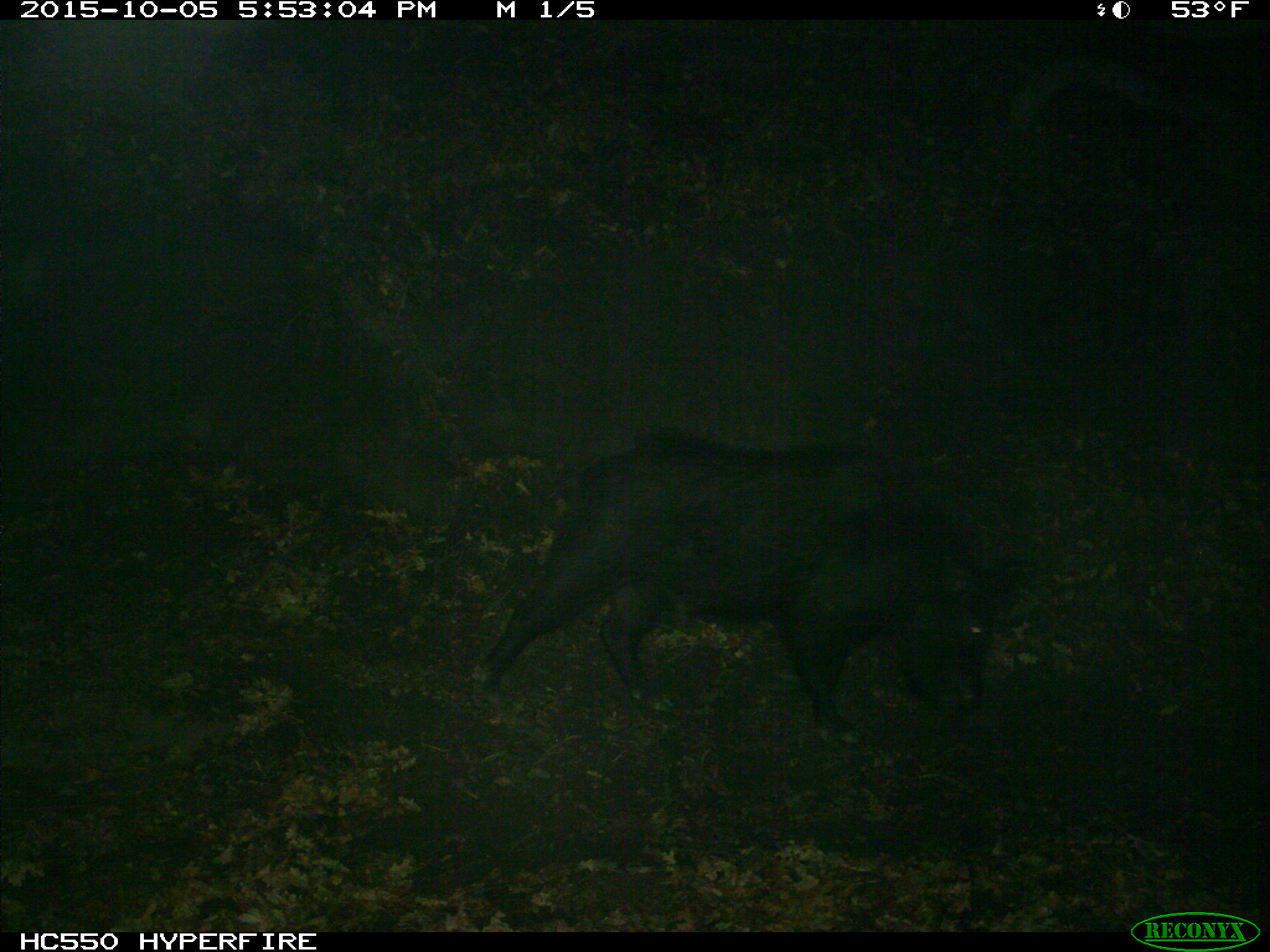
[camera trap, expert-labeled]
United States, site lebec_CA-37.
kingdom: Animalia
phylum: Chordata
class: Mammalia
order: Artiodactyla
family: Suidae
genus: Sus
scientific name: Sus scrofa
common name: wild boar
Sus scrofa (wild boar).